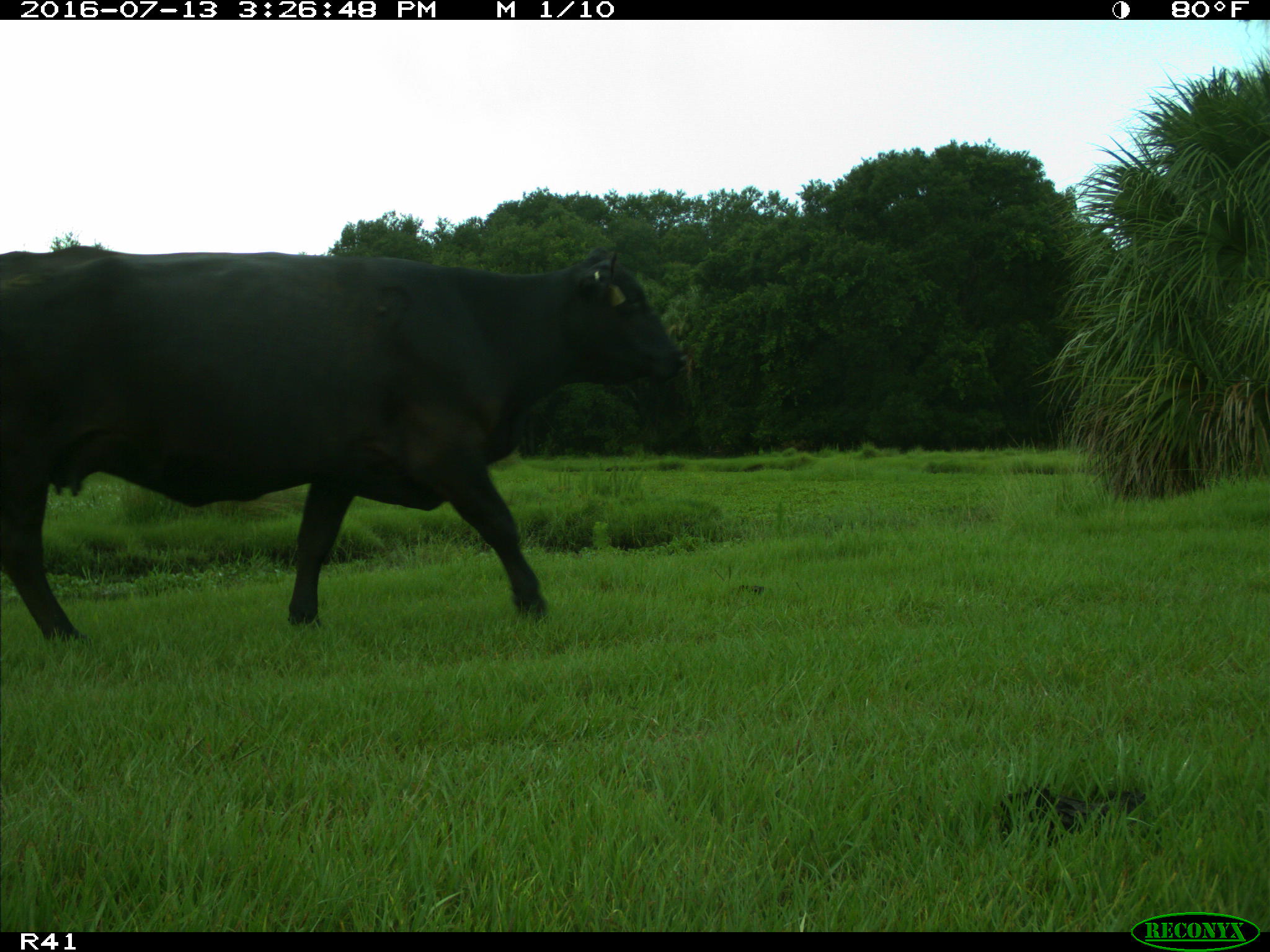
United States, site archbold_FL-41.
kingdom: Animalia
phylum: Chordata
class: Mammalia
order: Artiodactyla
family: Bovidae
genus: Bos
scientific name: Bos taurus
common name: domestic cow